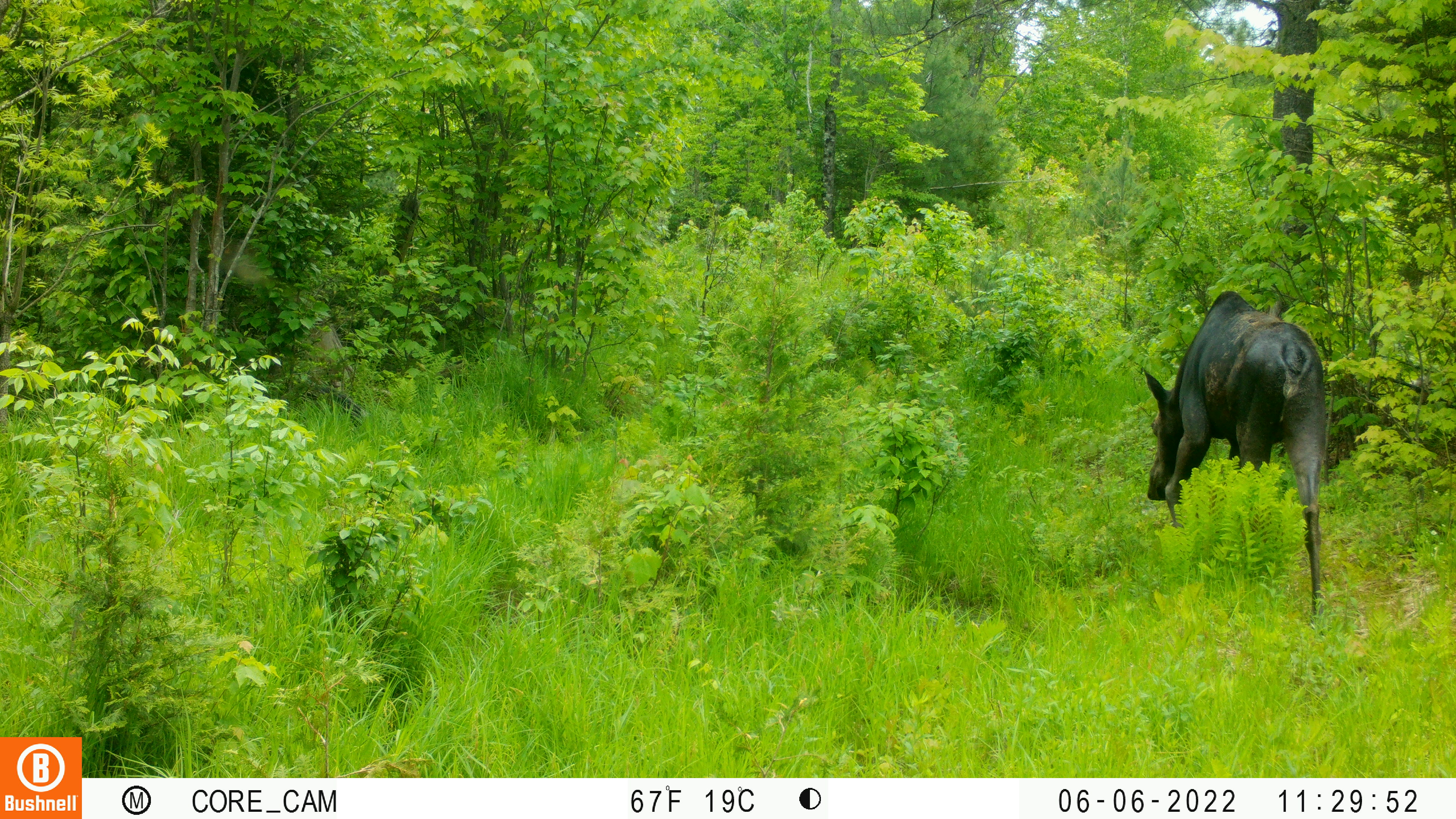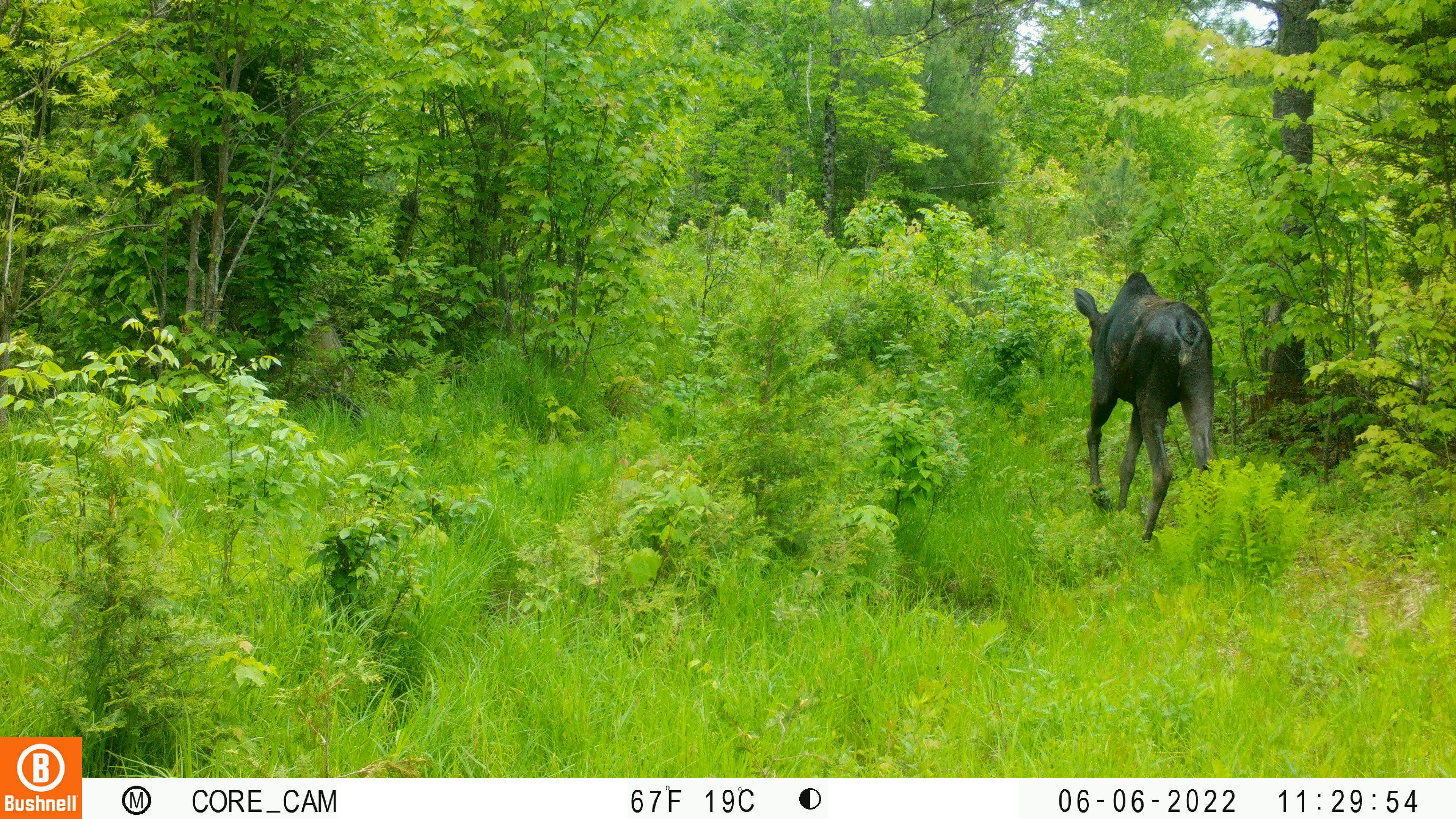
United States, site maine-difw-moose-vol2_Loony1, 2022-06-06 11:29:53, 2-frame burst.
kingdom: Animalia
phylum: Chordata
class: Mammalia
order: Artiodactyla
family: Cervidae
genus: Alces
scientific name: Alces alces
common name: moose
Moose (Alces alces).